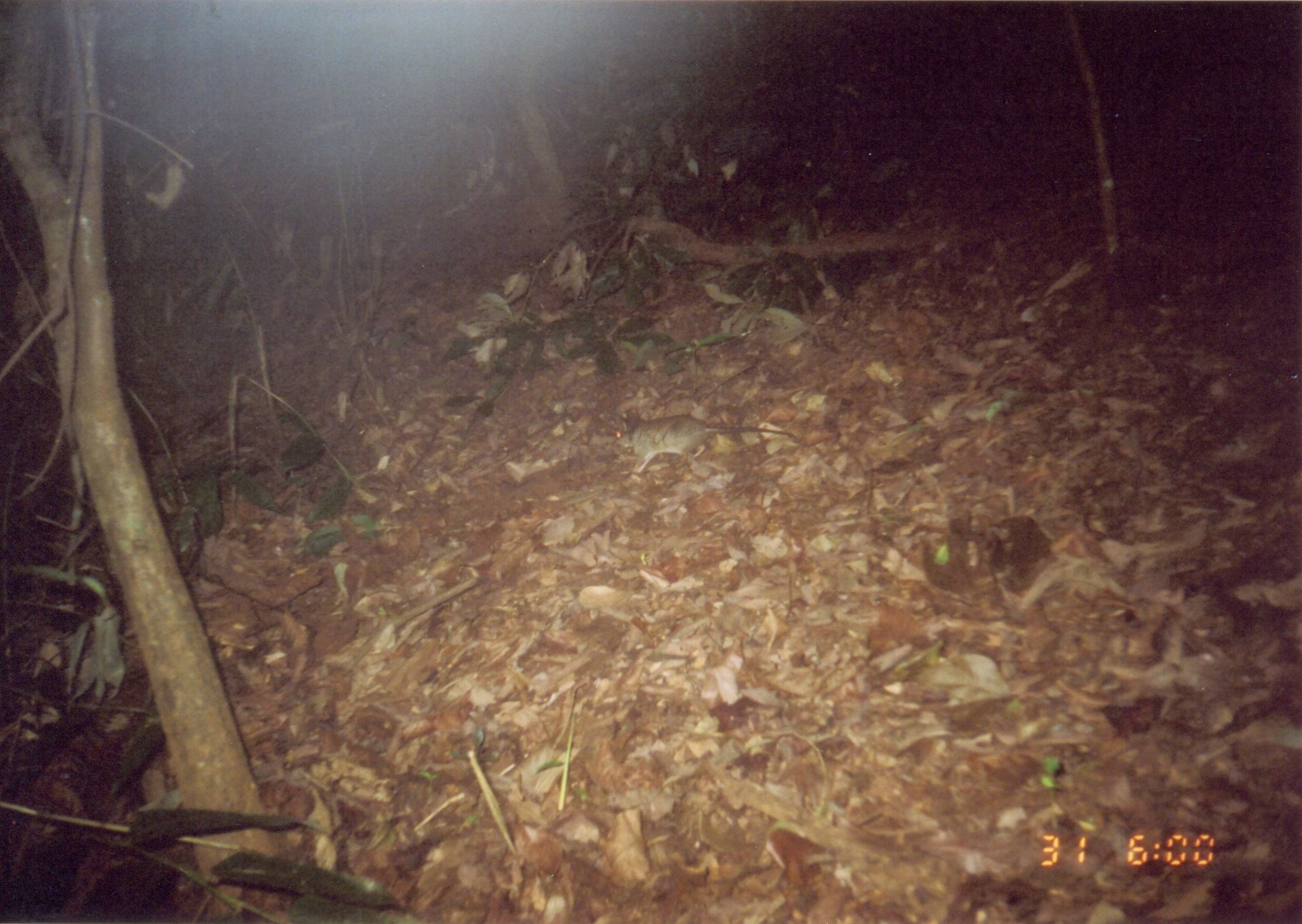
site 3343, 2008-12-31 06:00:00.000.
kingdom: Animalia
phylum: Chordata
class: Mammalia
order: Macroscelidea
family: Macroscelididae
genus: Petrodromus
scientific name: Petrodromus tetradactylus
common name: four-toed sengi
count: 1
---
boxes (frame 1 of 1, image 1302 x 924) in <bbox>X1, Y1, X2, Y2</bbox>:
petrodromus tetradactylus: <bbox>612, 405, 798, 484</bbox>